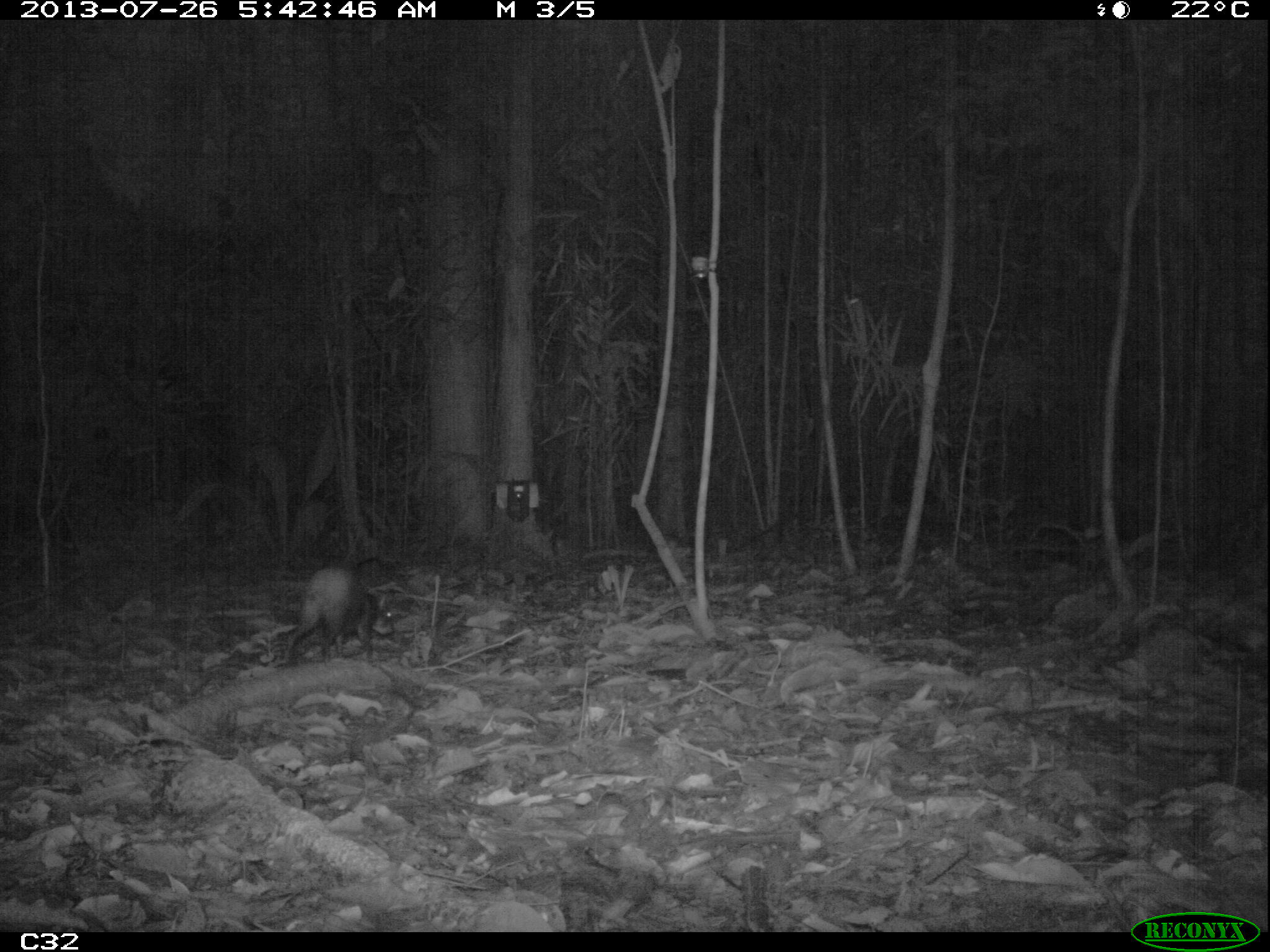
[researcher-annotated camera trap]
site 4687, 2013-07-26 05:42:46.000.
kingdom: Animalia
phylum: Chordata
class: Mammalia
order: Rodentia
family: Dasyproctidae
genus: Dasyprocta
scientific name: Dasyprocta leporina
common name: red-rumped agouti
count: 1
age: adult